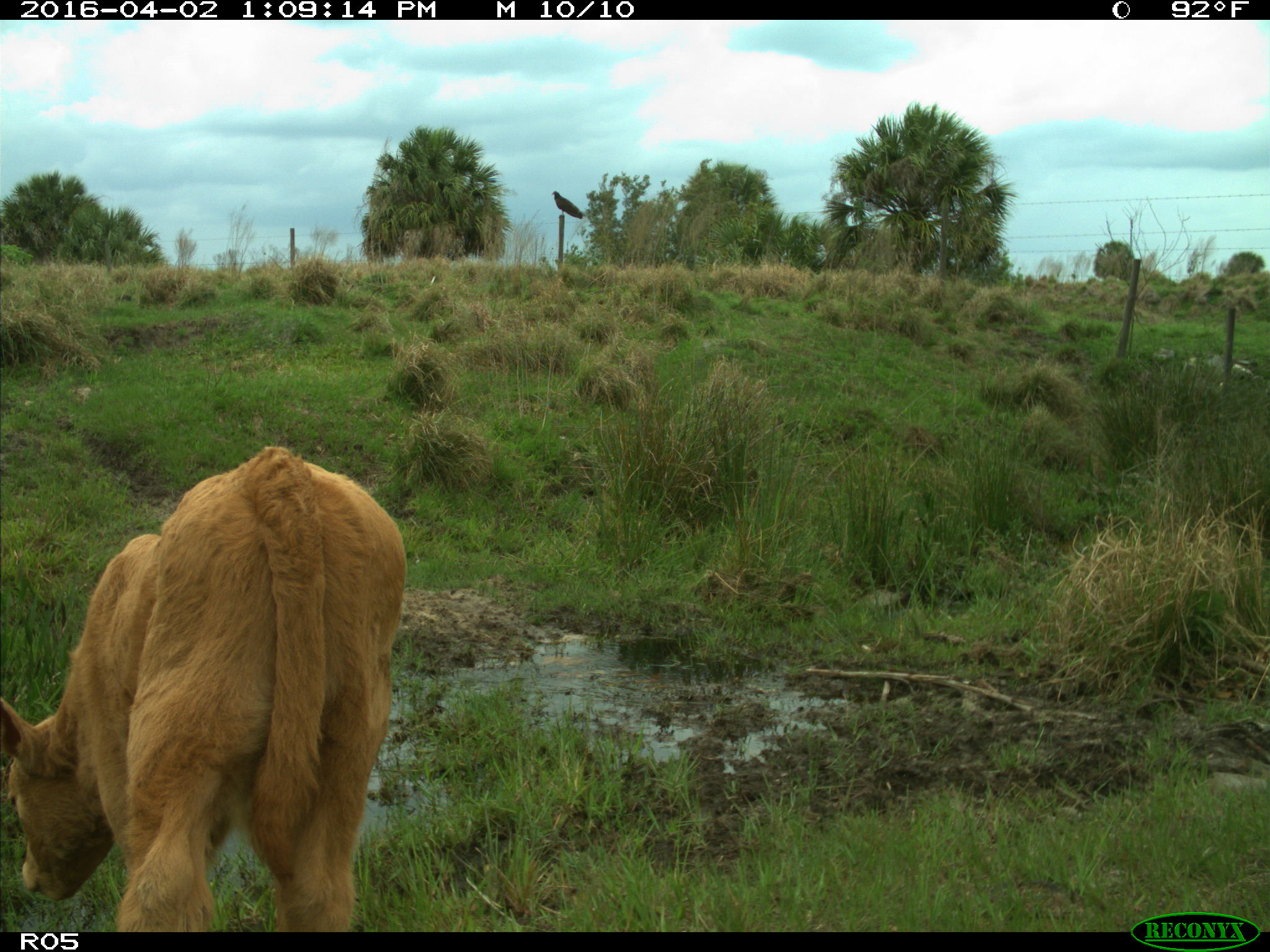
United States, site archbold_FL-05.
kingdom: Animalia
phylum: Chordata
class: Mammalia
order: Artiodactyla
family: Bovidae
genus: Bos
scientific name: Bos taurus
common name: domestic cow